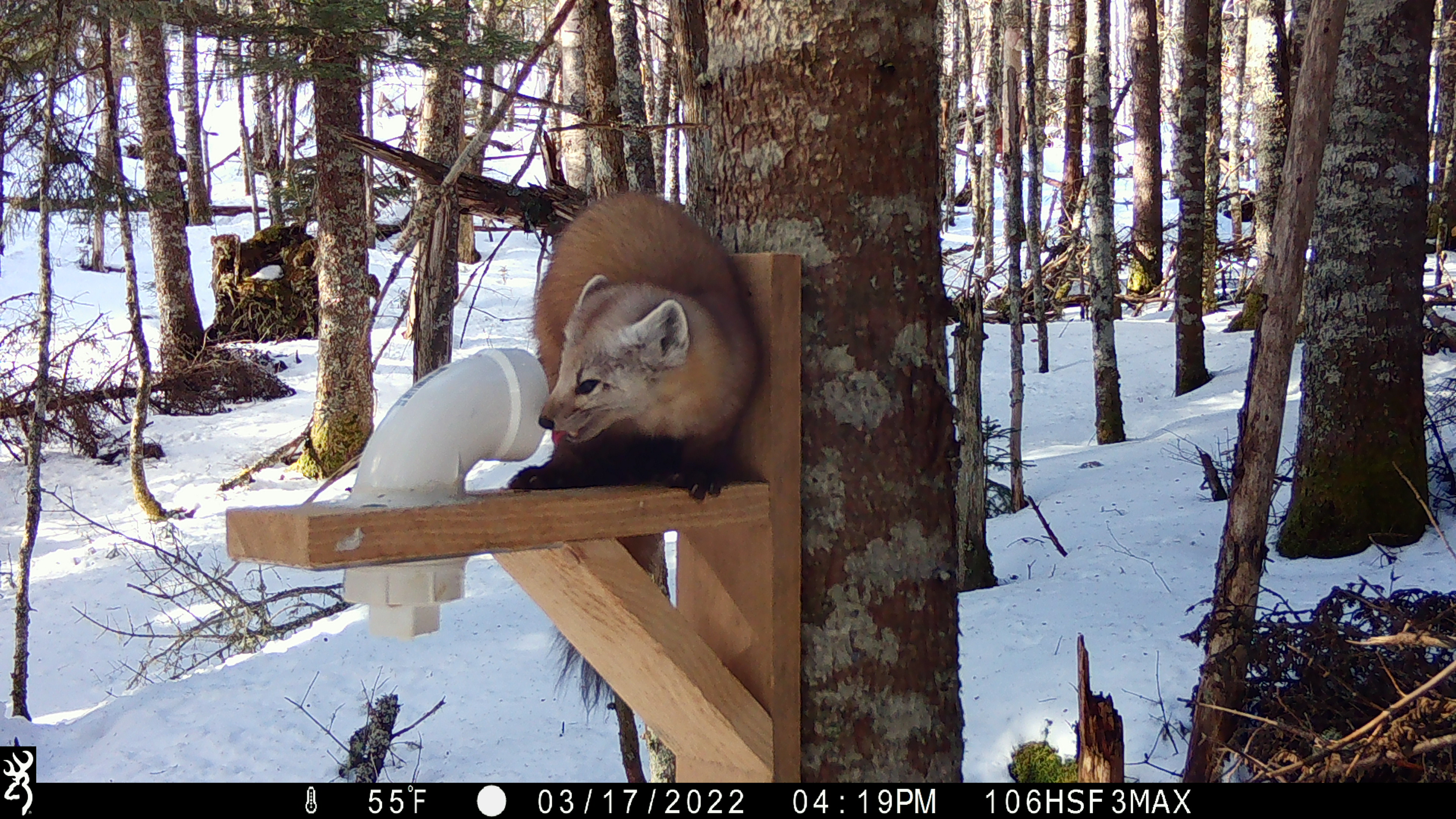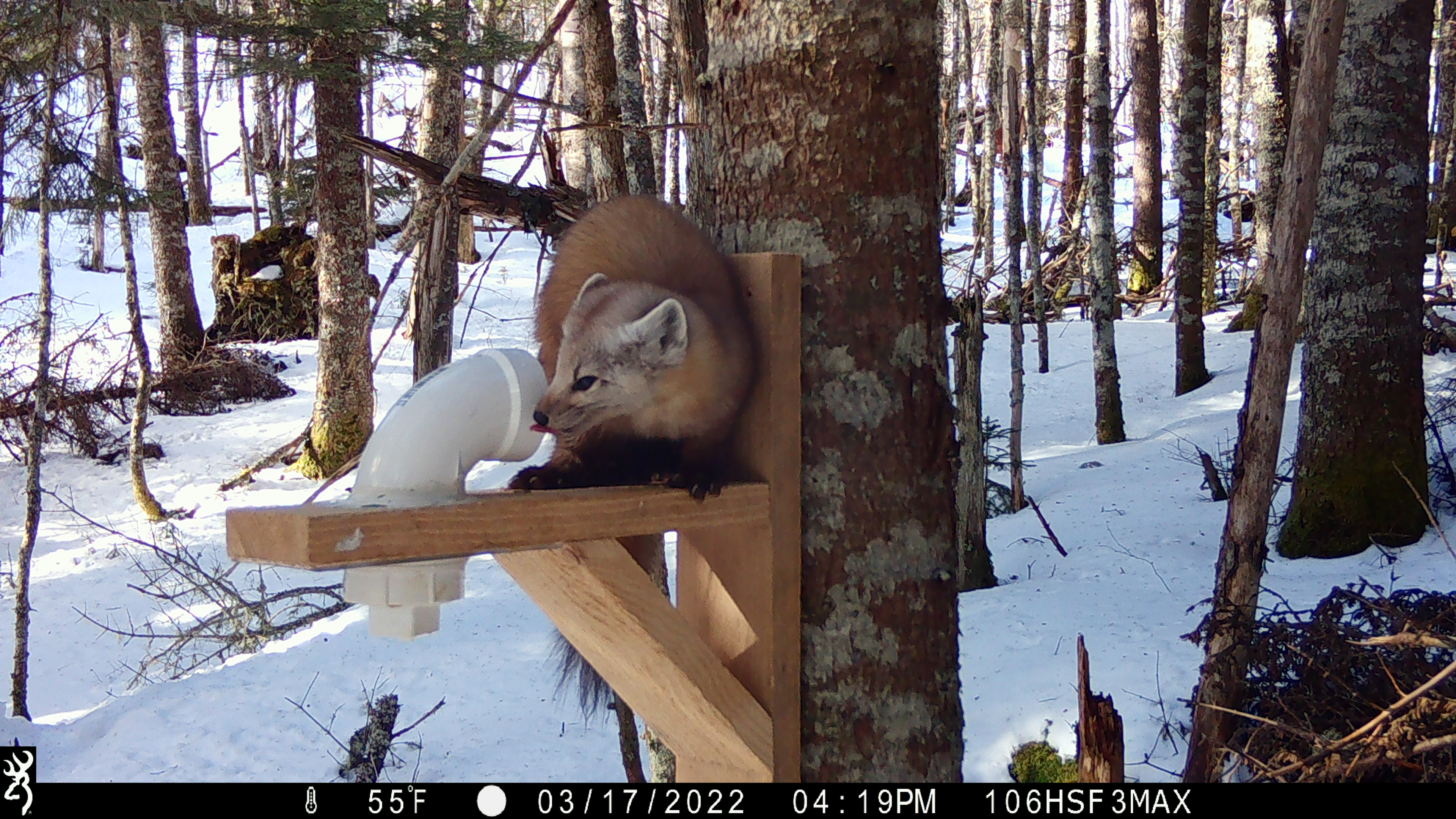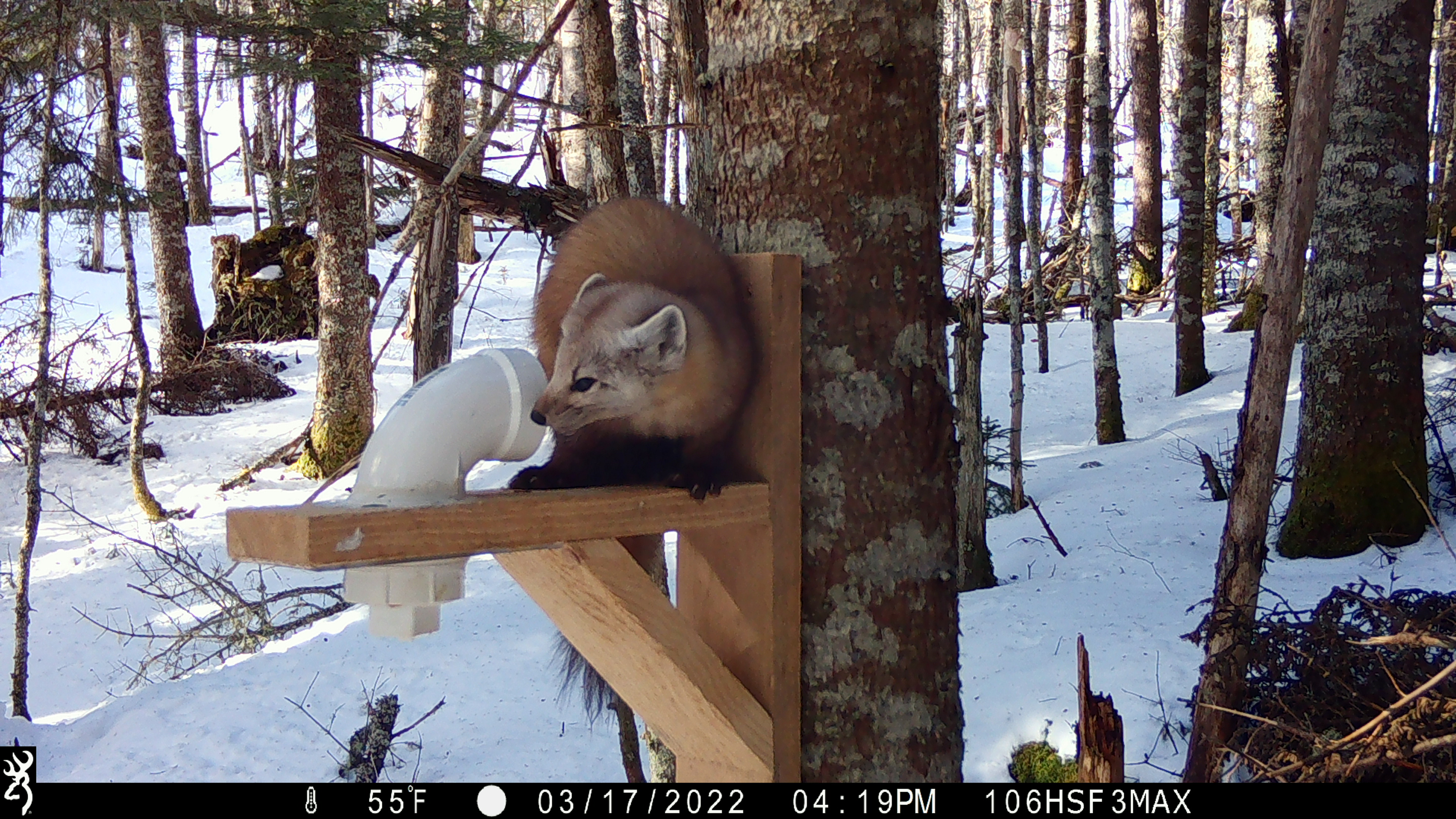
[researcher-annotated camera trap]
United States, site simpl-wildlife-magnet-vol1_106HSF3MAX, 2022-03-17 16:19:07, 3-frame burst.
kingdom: Animalia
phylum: Chordata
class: Mammalia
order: Carnivora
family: Mustelidae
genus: Martes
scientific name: Martes americana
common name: american marten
American marten (Martes americana).